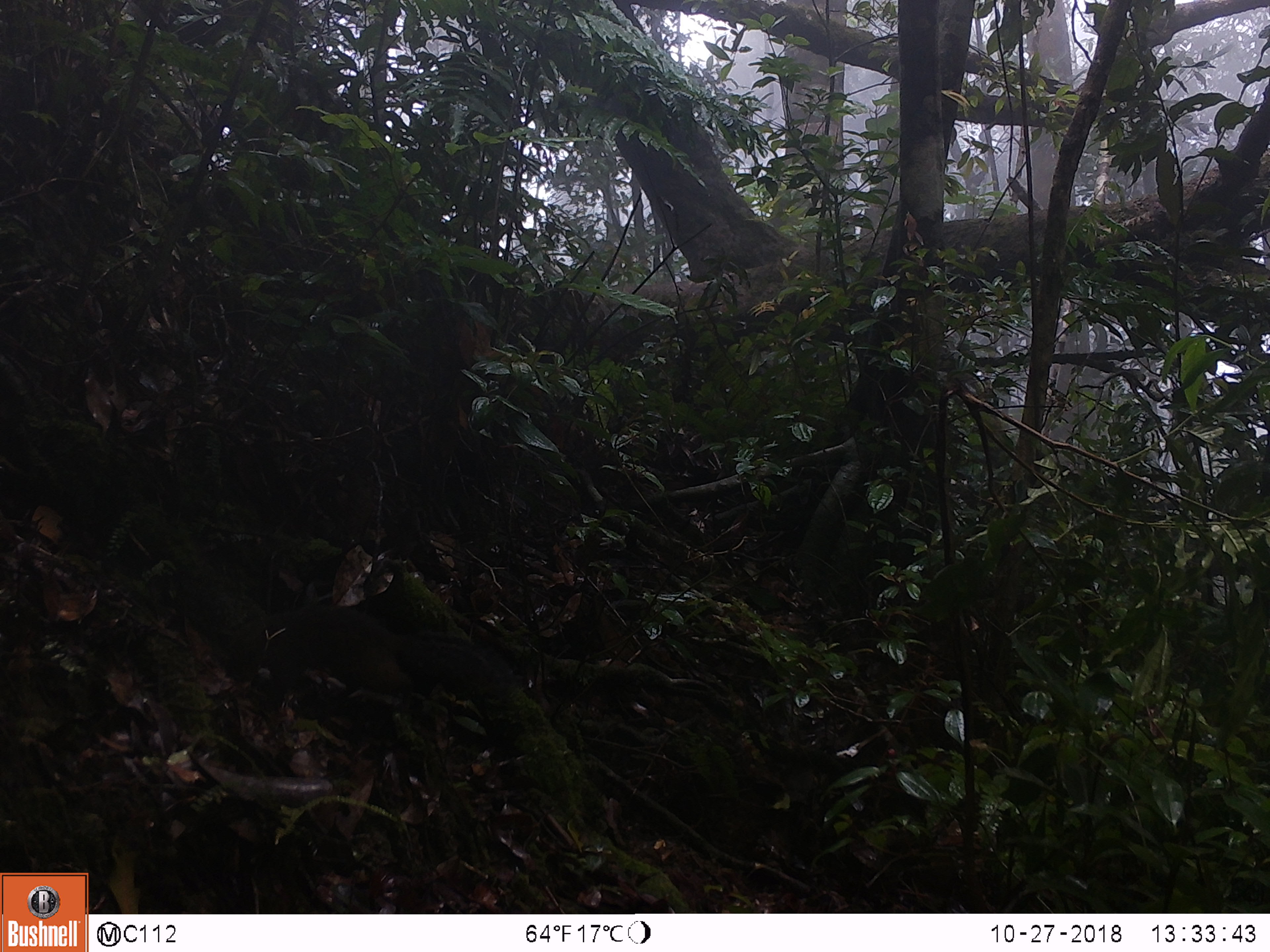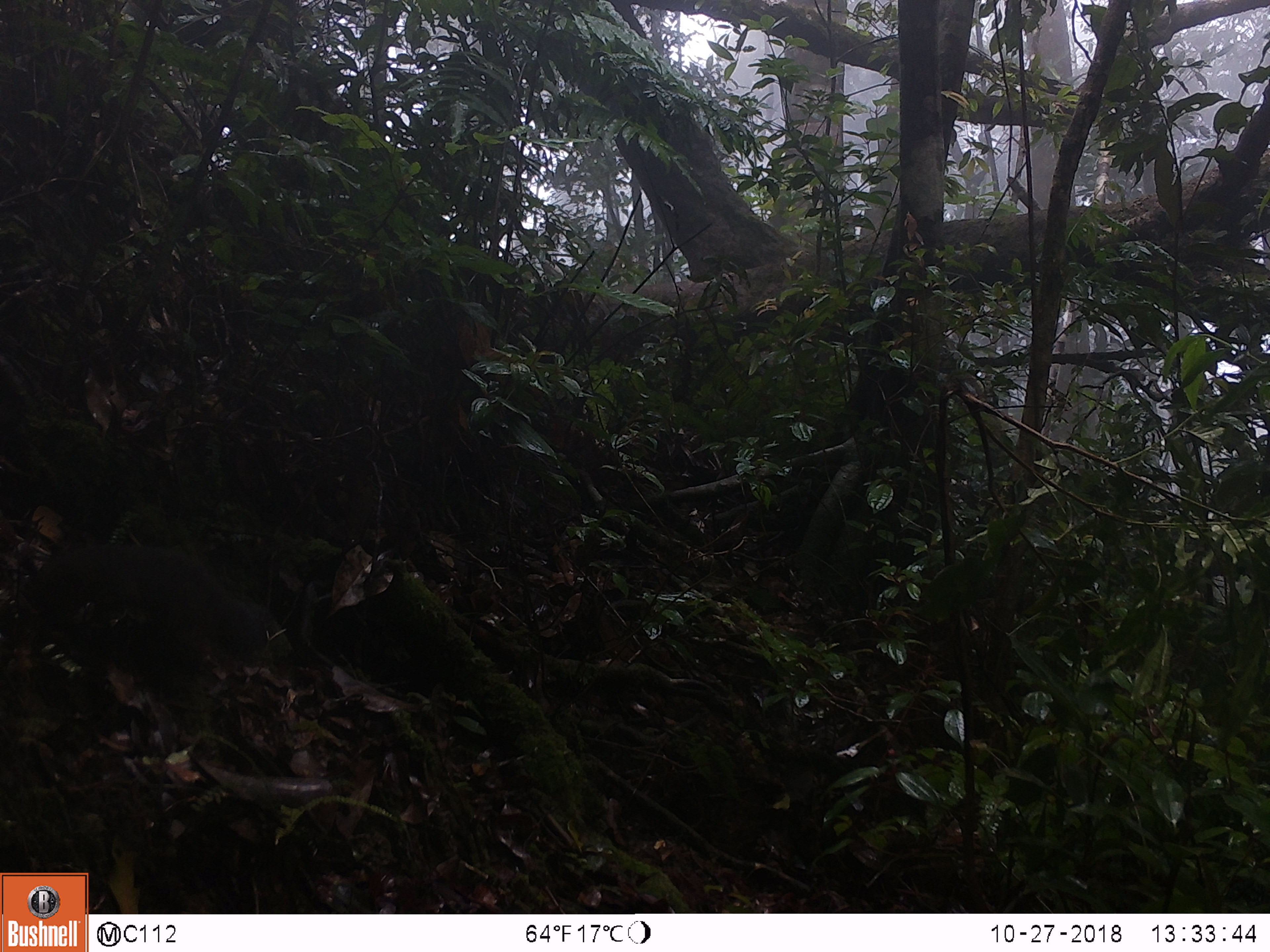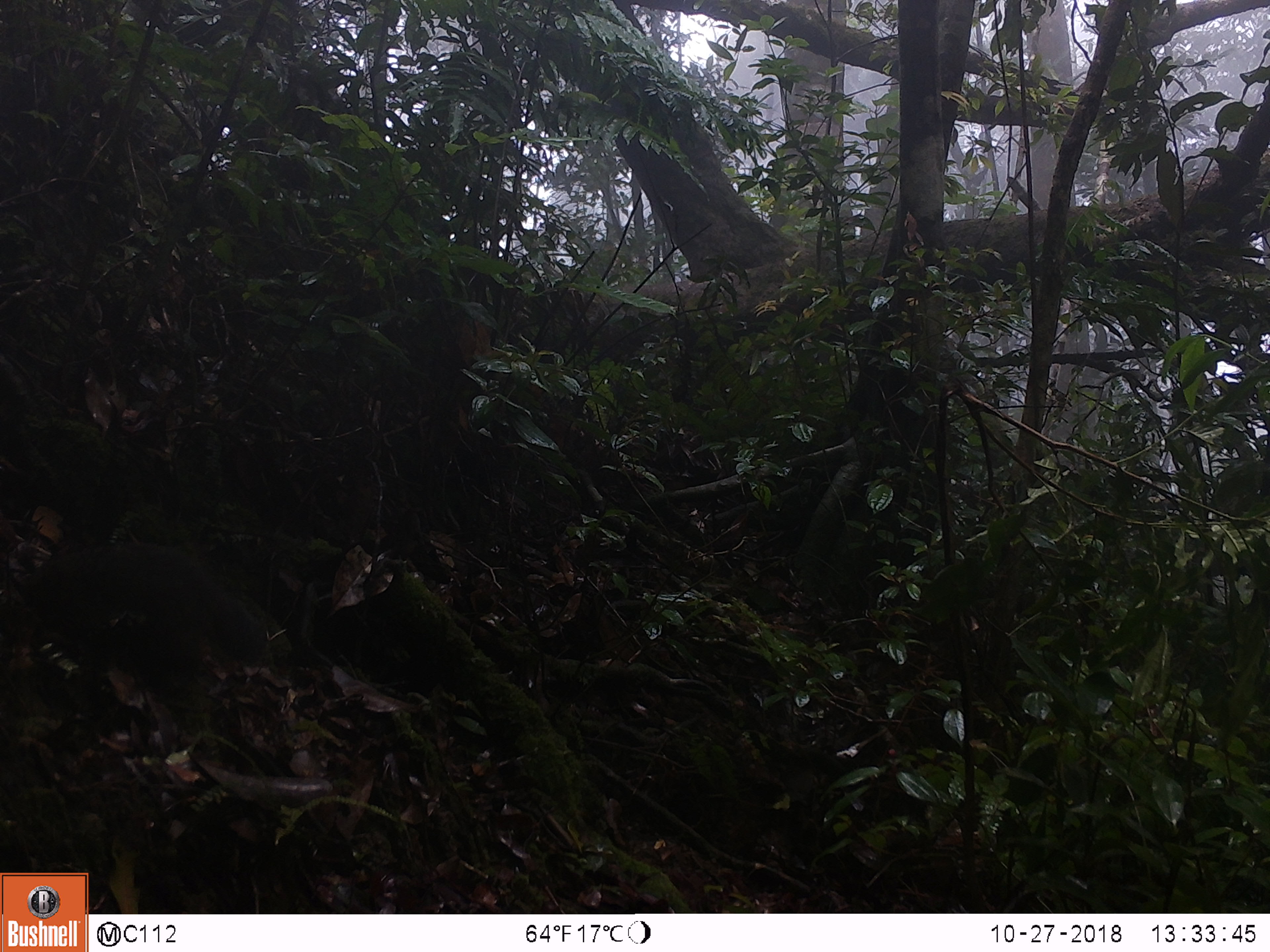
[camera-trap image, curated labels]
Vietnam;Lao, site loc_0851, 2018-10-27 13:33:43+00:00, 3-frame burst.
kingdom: Animalia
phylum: Chordata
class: Mammalia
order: Rodentia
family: Sciuridae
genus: Dremomys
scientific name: Dremomys rufigenis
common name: red-cheeked squirrel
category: red cheeked squirrel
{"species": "red cheeked squirrel (red-cheeked squirrel) (Dremomys rufigenis)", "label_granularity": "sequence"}